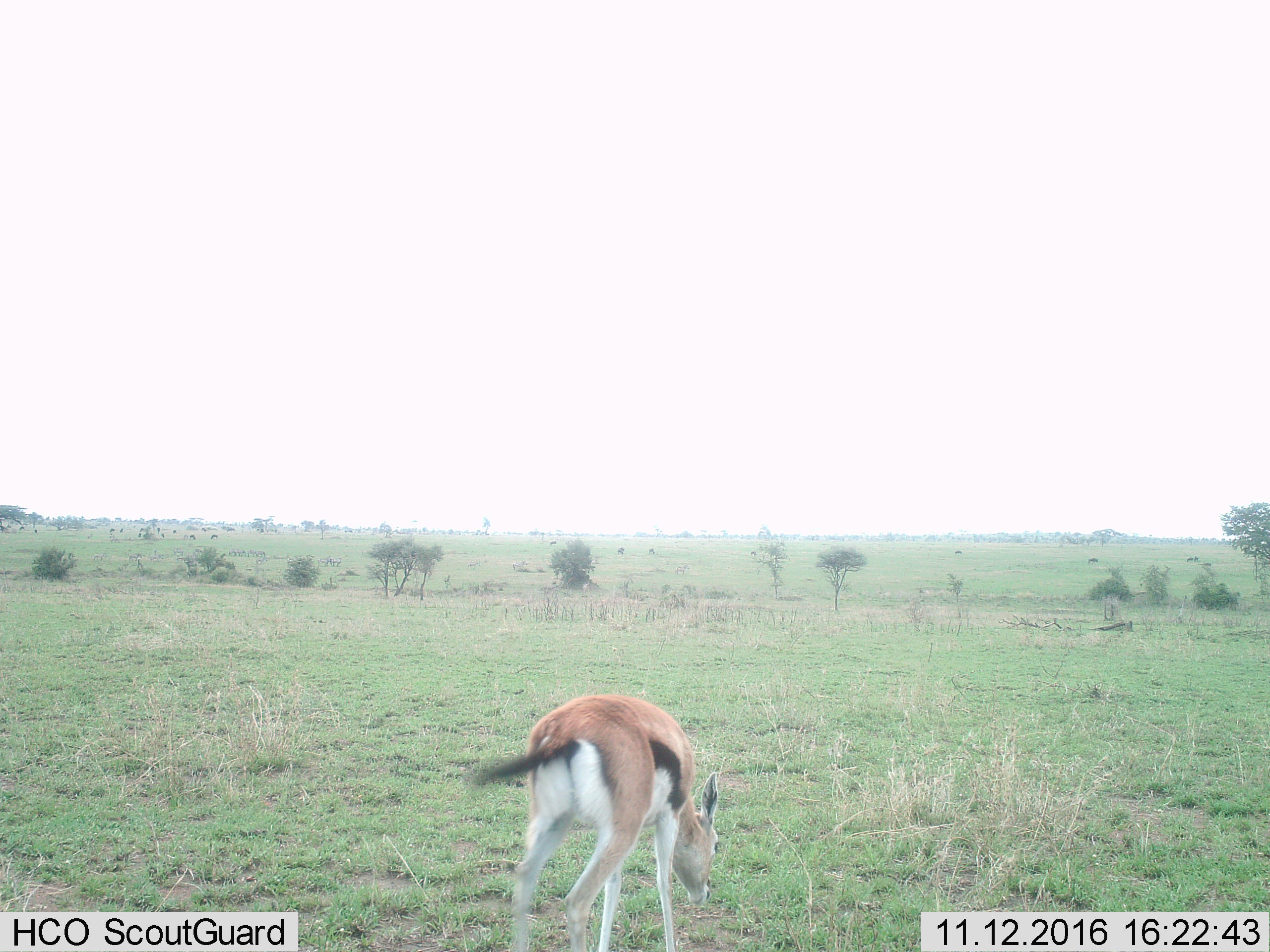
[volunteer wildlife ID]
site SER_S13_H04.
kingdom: Animalia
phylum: Chordata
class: Mammalia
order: Artiodactyla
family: Bovidae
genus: Eudorcas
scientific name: Eudorcas thomsonii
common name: thomson's gazelle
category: gazellethomsons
Gazellethomsons (thomson's gazelle) (Eudorcas thomsonii), count 1. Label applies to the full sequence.